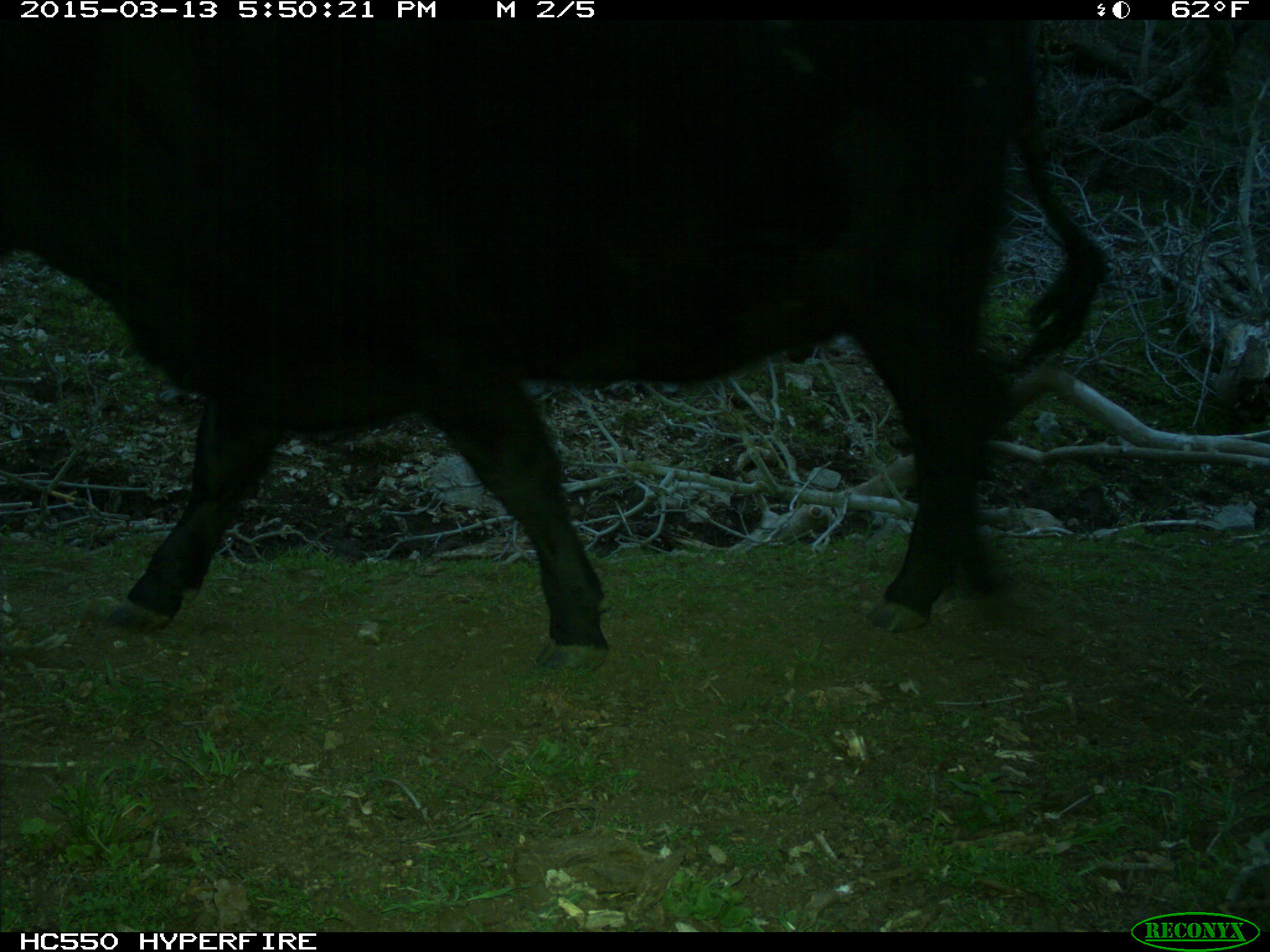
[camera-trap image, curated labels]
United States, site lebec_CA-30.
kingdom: Animalia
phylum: Chordata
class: Mammalia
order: Artiodactyla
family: Bovidae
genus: Bos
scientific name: Bos taurus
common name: domestic cow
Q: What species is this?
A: Bos taurus (domestic cow).